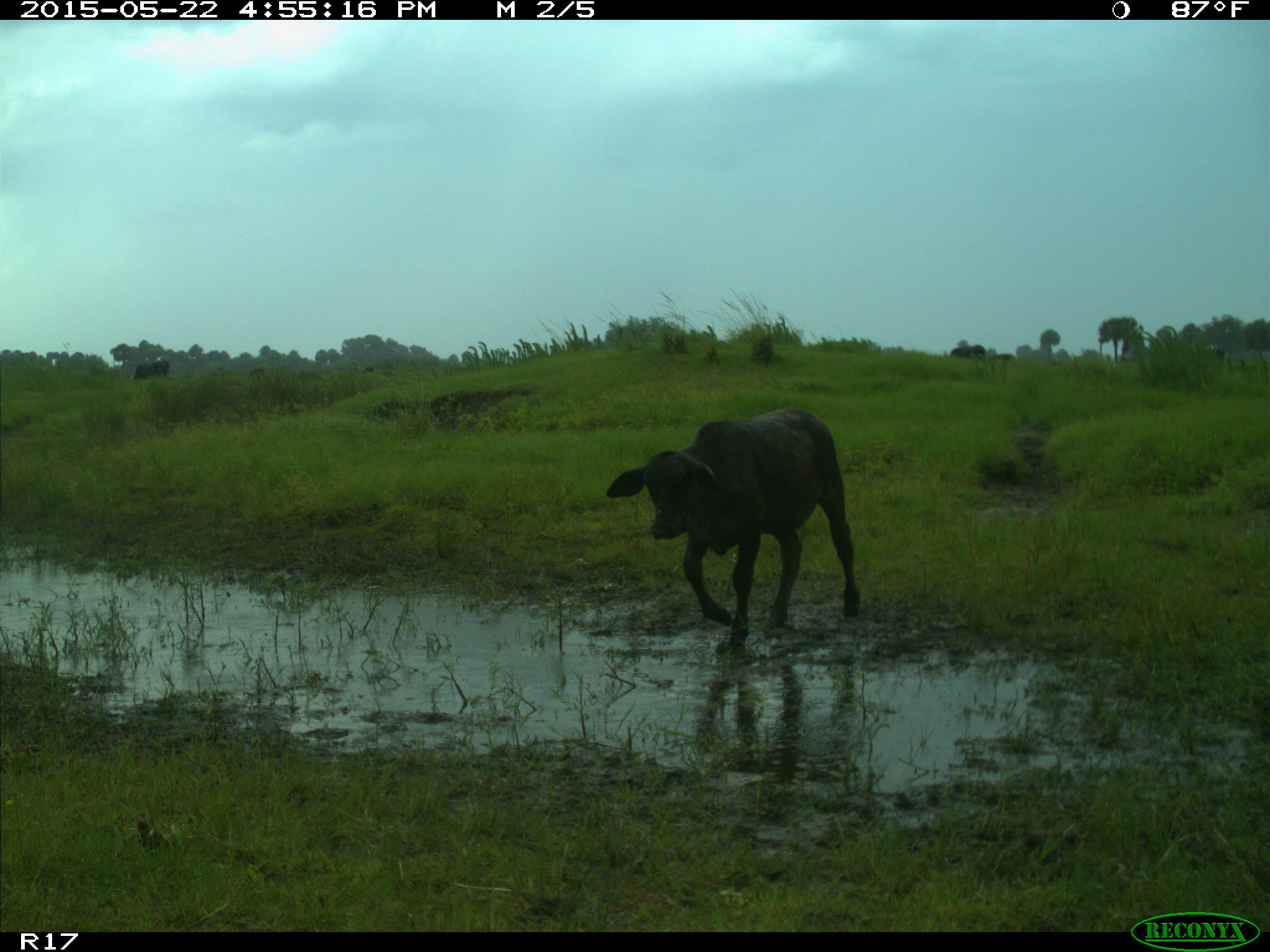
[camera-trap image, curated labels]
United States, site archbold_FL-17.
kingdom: Animalia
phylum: Chordata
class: Mammalia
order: Artiodactyla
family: Bovidae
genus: Bos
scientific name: Bos taurus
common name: domestic cow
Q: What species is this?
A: Bos taurus (domestic cow).